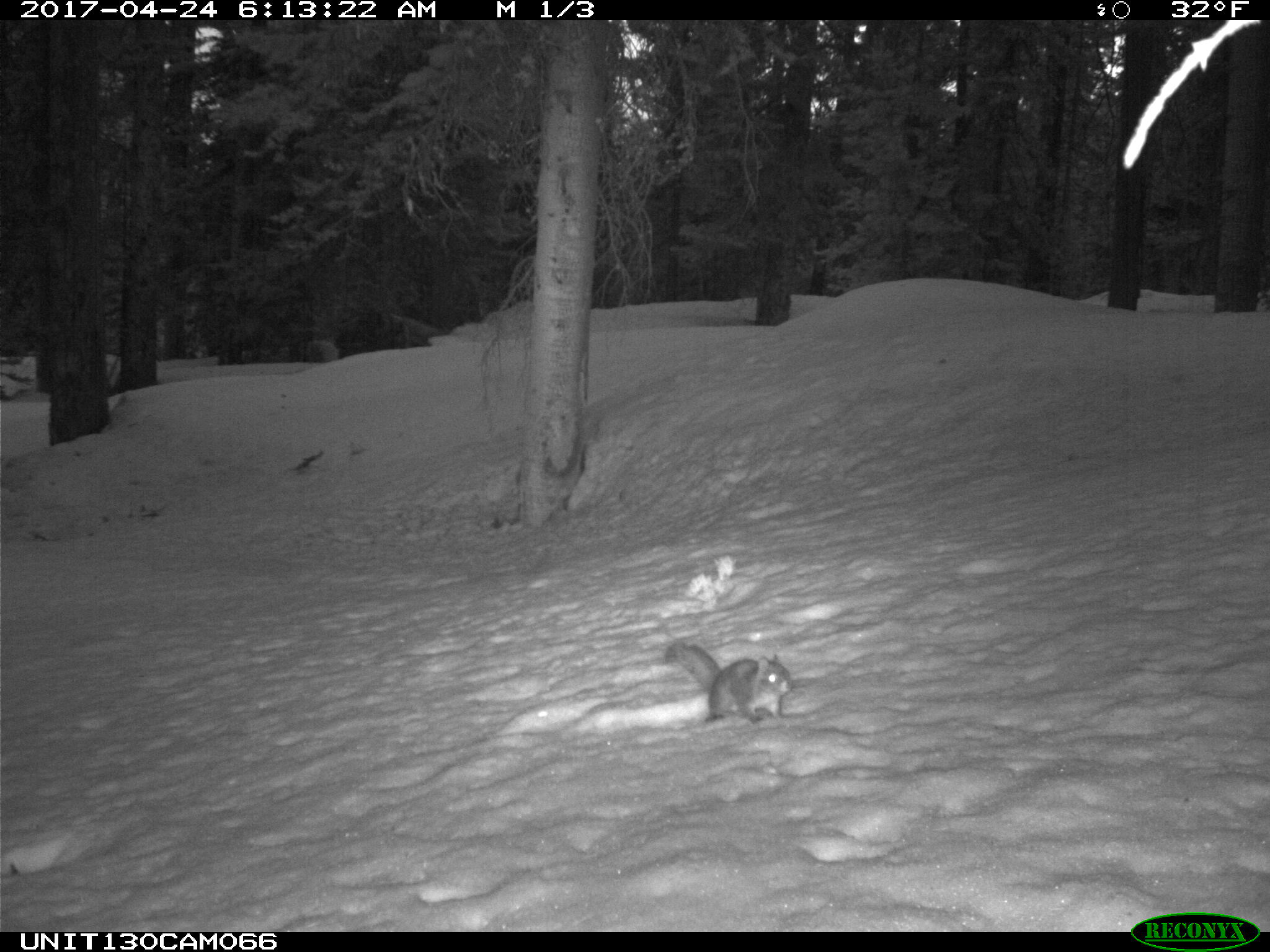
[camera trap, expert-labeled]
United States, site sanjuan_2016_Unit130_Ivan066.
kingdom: Animalia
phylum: Chordata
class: Mammalia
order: Rodentia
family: Sciuridae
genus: Tamiasciurus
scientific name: Tamiasciurus hudsonicus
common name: american red squirrel